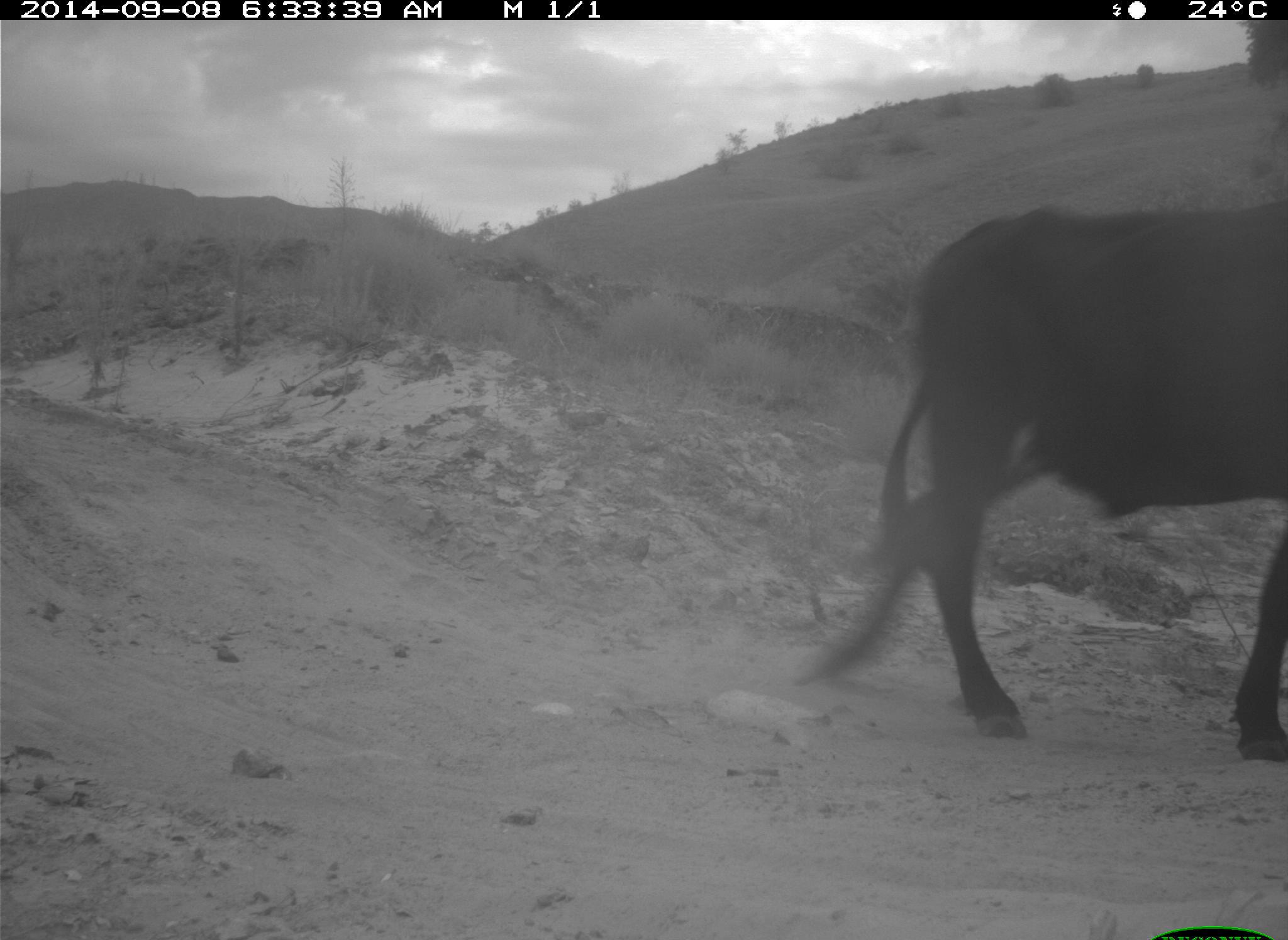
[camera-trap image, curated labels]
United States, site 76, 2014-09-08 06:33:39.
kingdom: Animalia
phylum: Chordata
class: Mammalia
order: Artiodactyla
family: Bovidae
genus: Bos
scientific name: Bos taurus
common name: cow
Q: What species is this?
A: Cow (Bos taurus).